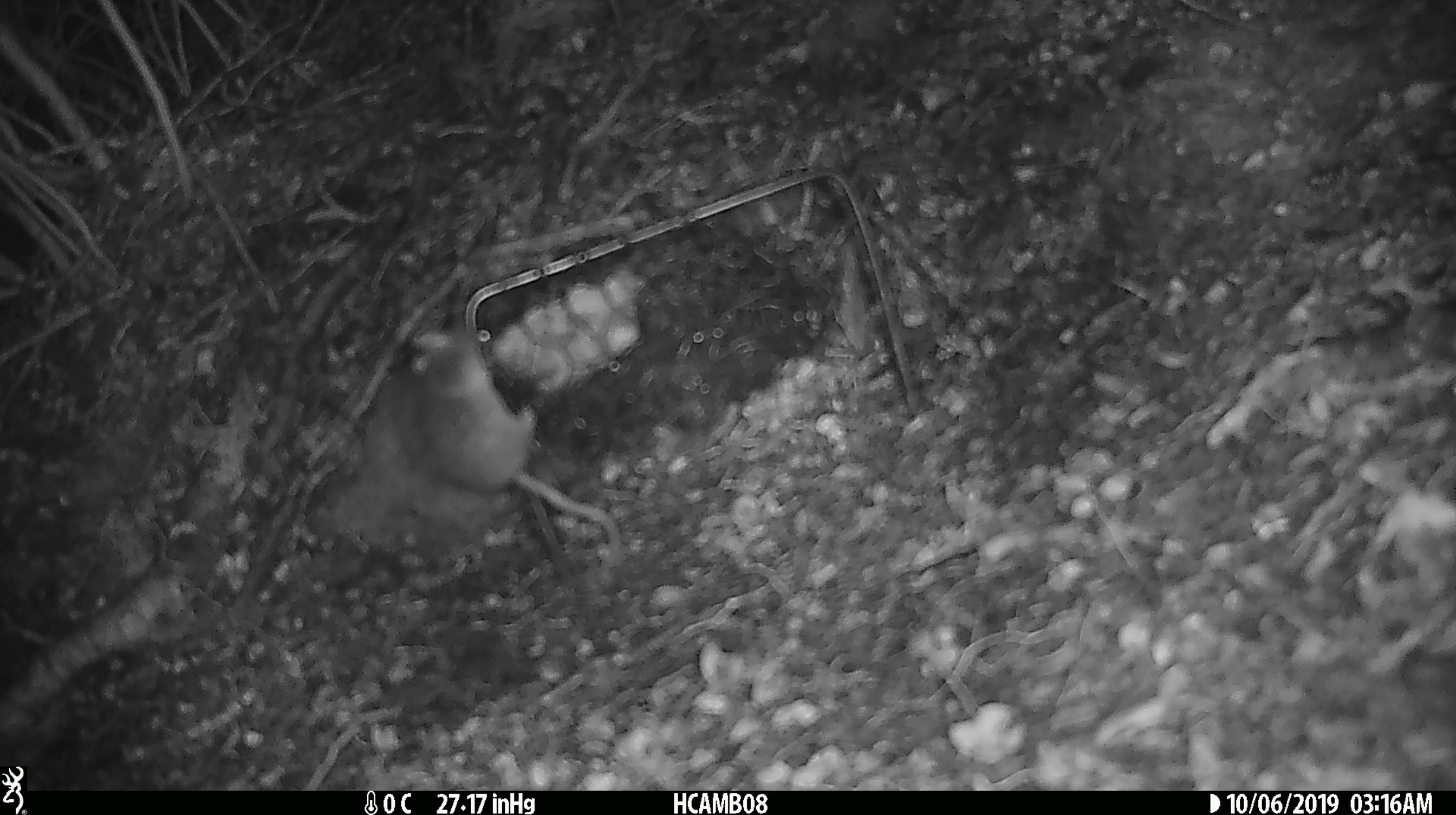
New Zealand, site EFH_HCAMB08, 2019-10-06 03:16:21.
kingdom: Animalia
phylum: Chordata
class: Mammalia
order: Rodentia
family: Muridae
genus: Mus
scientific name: Mus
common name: mouse